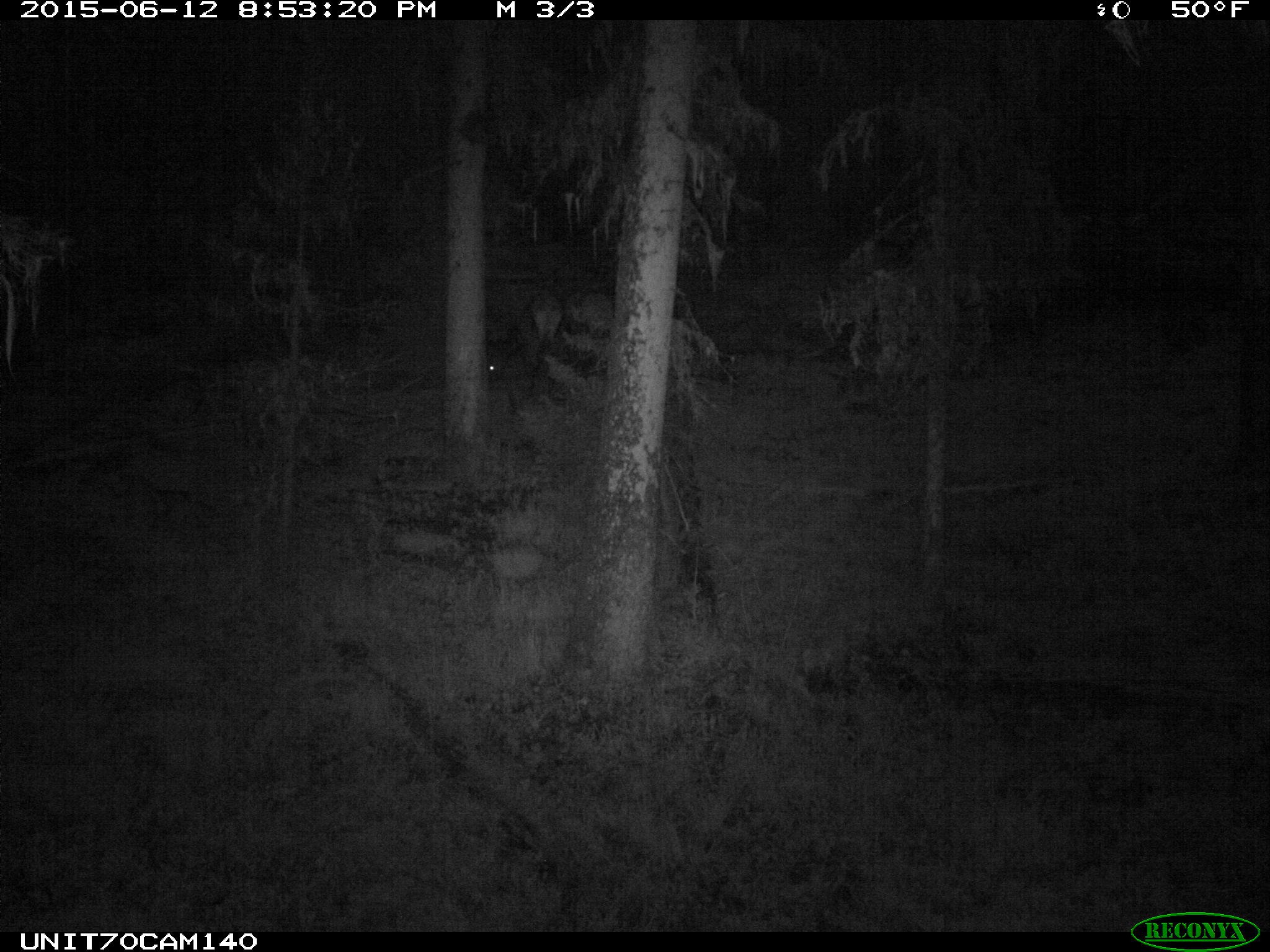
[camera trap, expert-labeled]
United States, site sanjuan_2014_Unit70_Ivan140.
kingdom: Animalia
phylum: Chordata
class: Mammalia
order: Artiodactyla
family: Cervidae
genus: Cervus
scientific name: Cervus elaphus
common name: red deer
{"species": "Cervus elaphus (red deer)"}